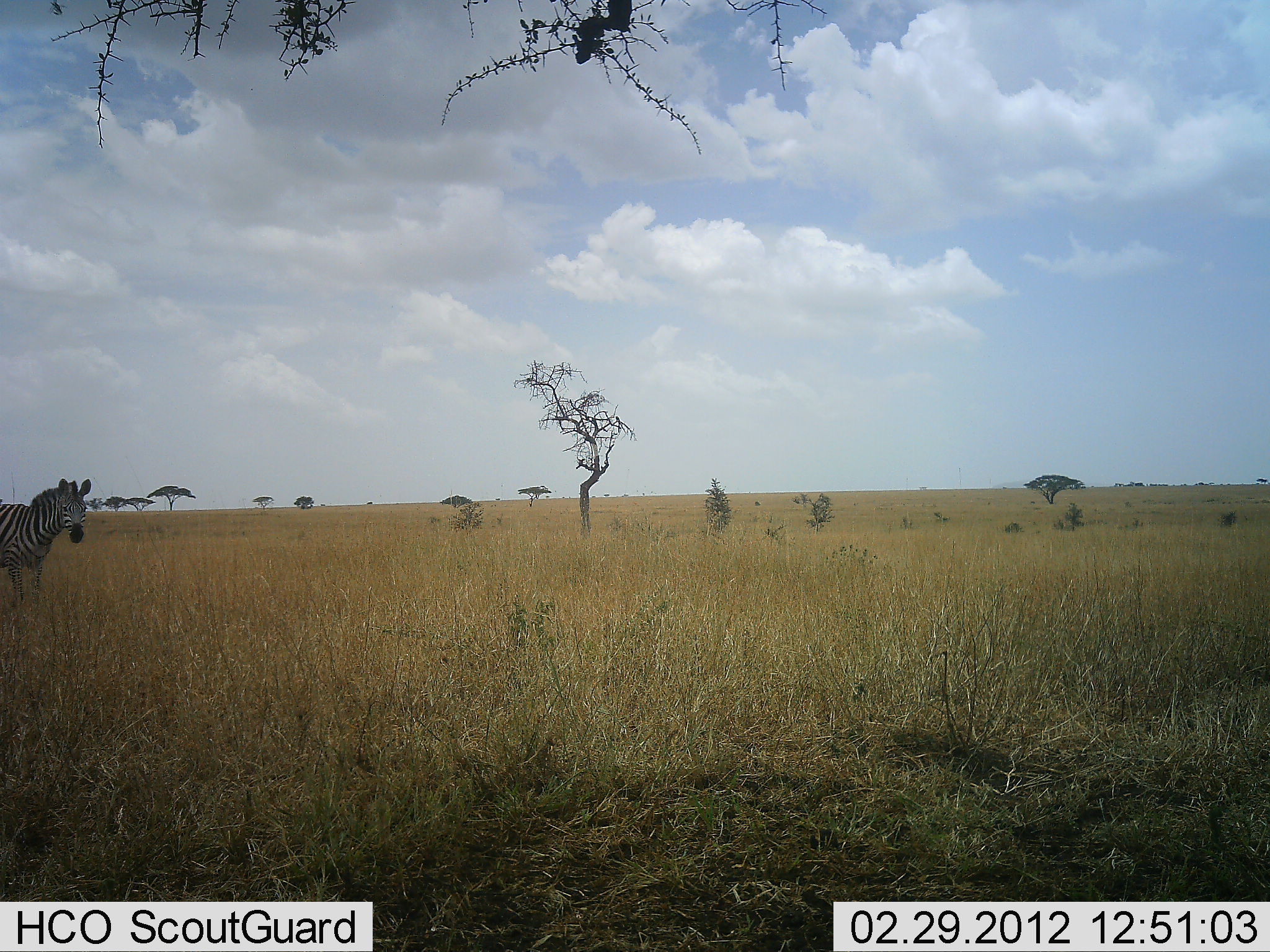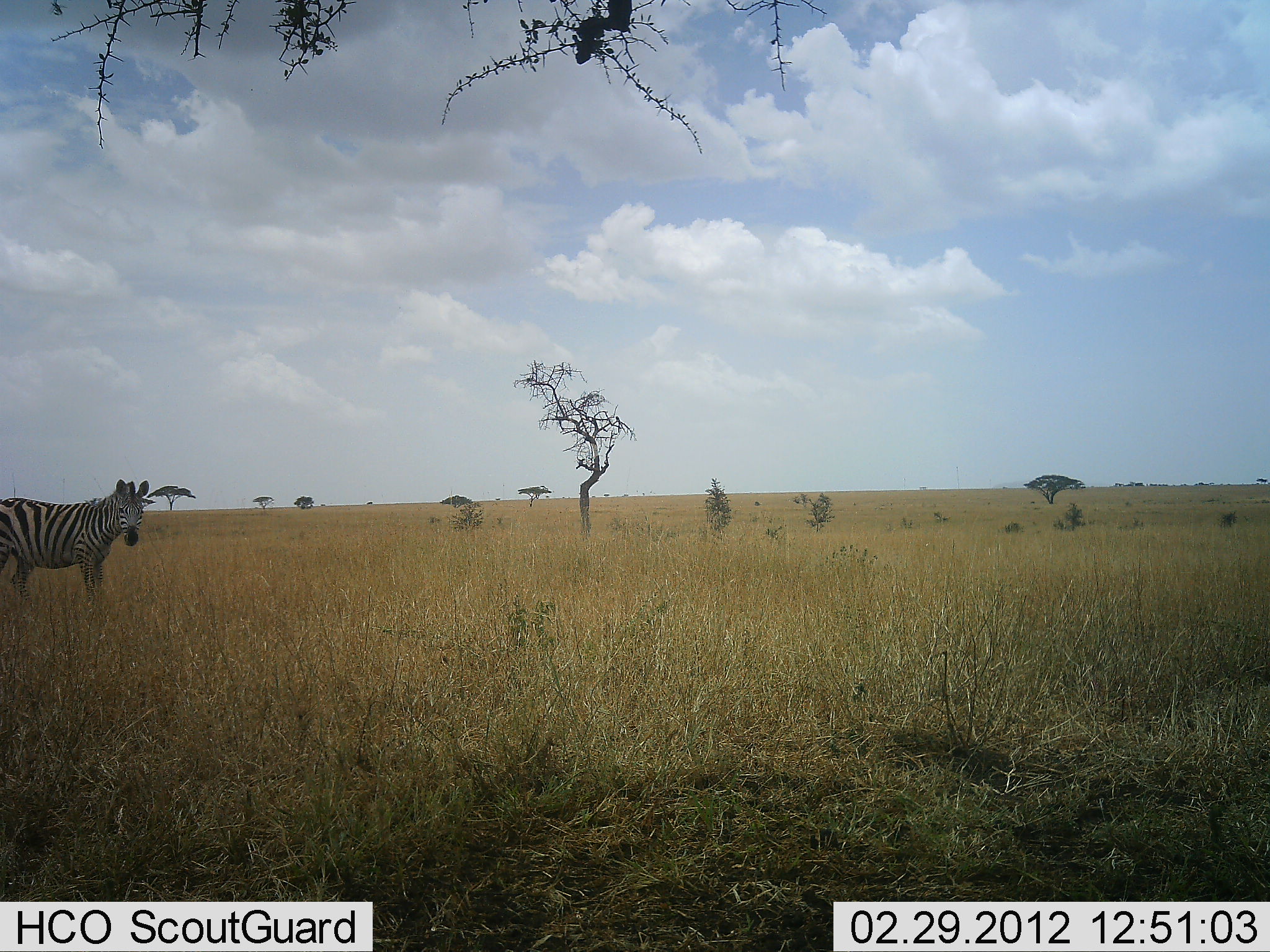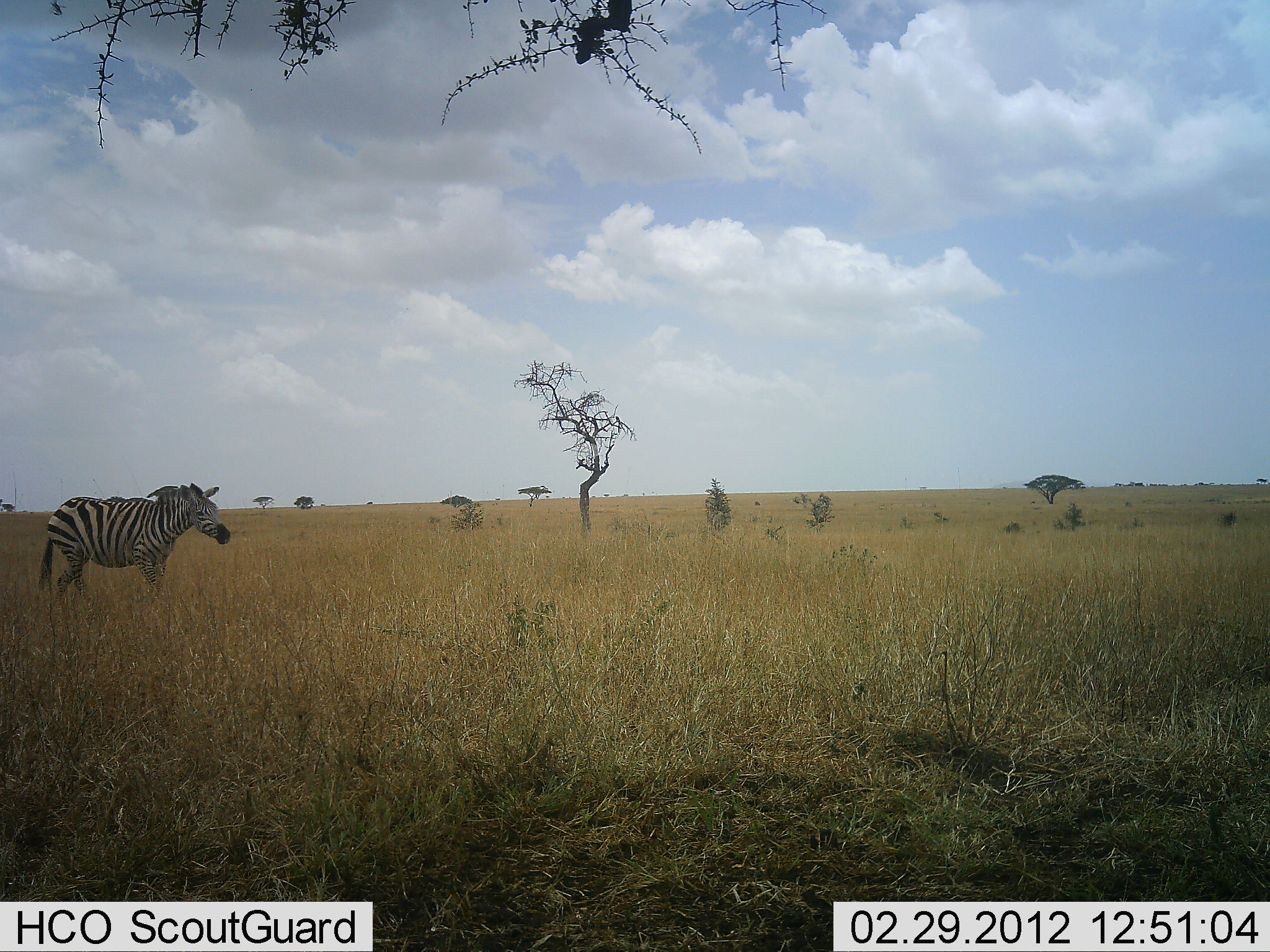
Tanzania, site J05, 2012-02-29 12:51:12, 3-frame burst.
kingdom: Animalia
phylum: Chordata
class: Mammalia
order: Perissodactyla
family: Equidae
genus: Equus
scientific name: Equus quagga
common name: plains zebra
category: zebra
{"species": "zebra (plains zebra) (Equus quagga)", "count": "1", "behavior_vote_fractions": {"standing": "25%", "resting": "0%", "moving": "75%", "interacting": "0%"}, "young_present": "0%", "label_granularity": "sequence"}